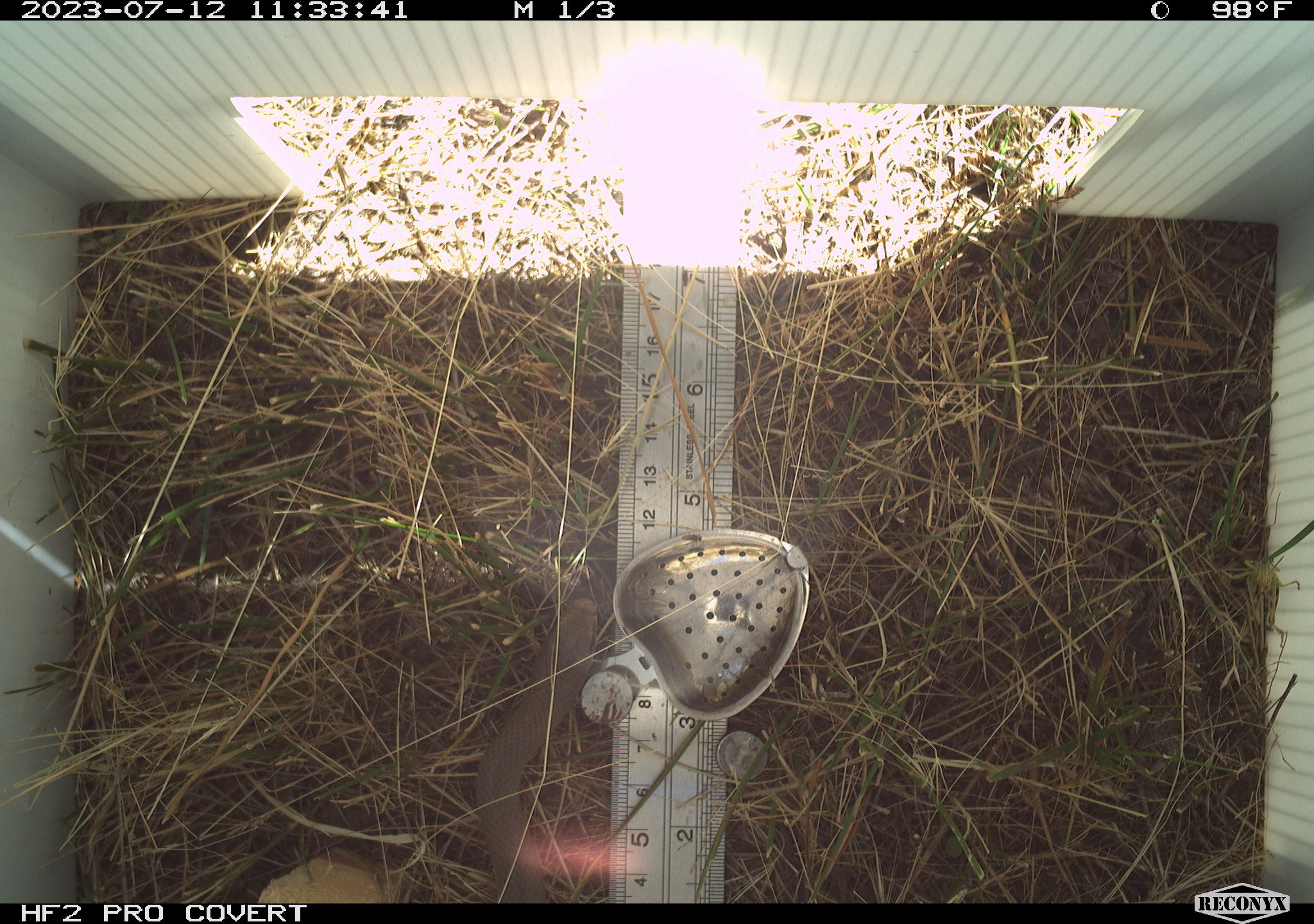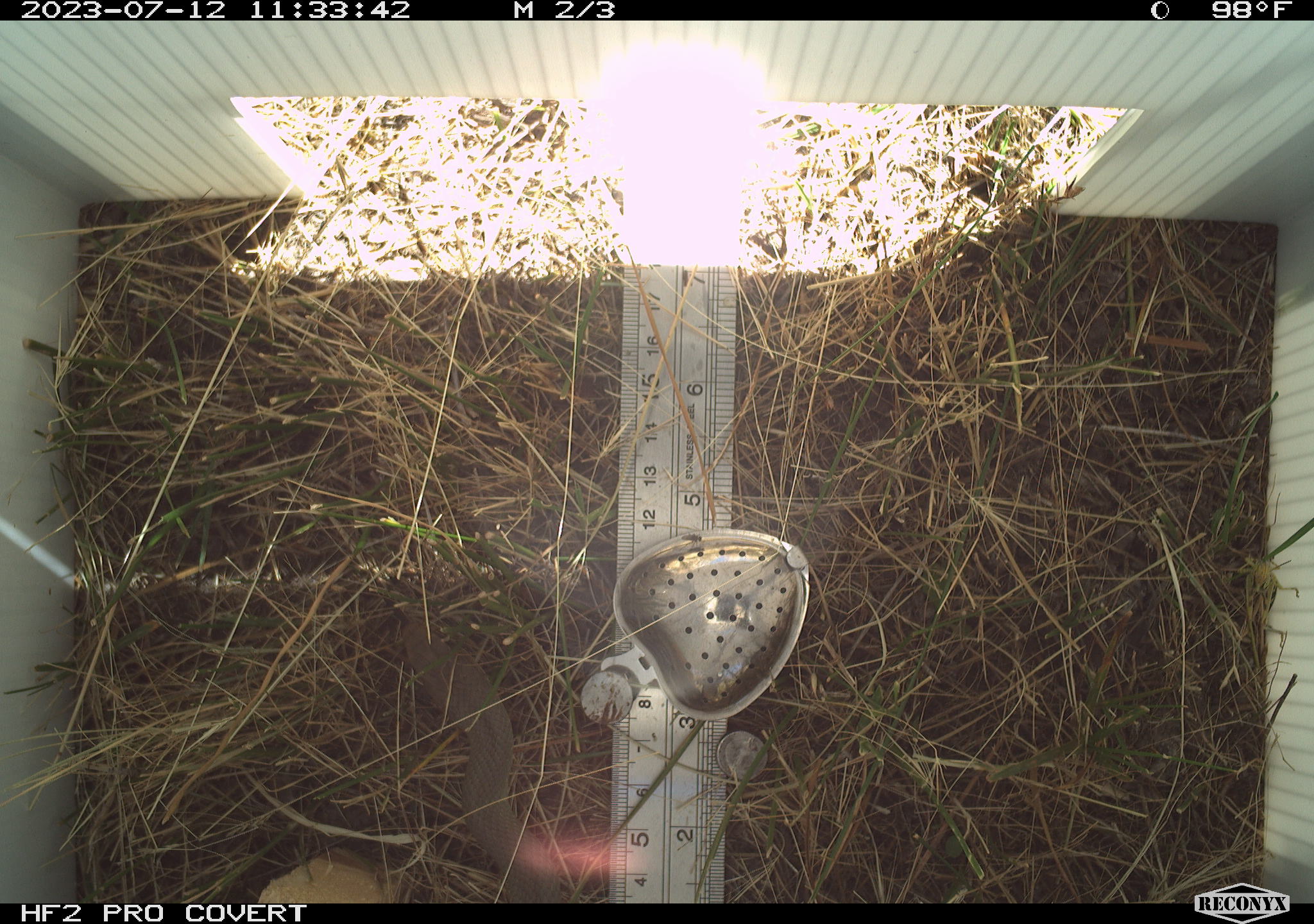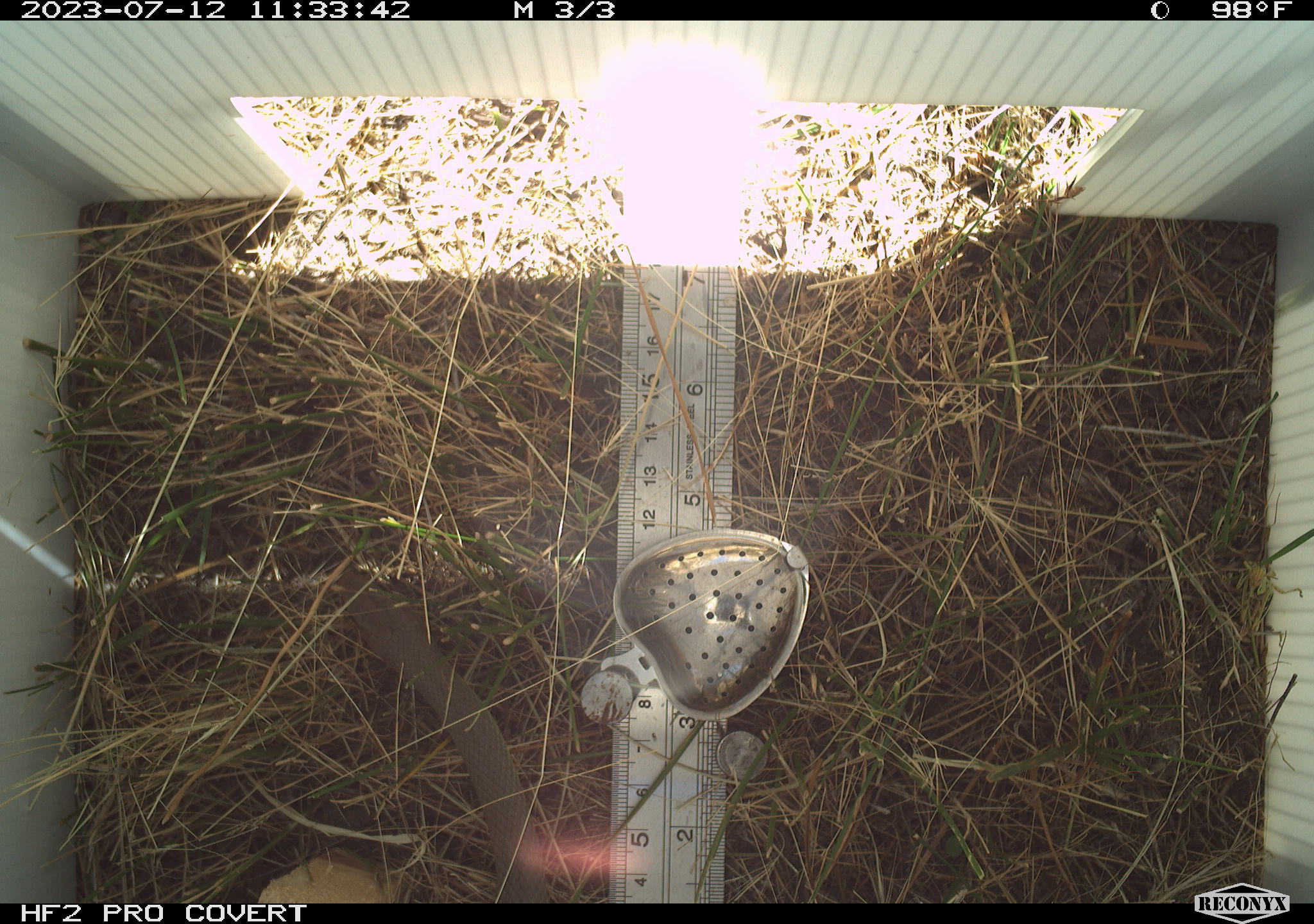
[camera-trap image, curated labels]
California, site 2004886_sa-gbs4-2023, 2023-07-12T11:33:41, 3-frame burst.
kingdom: Animalia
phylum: Chordata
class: Reptilia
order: Squamata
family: Colubridae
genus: Coluber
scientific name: Coluber constrictor mormon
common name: western yellow-bellied racer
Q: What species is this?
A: Western yellow-bellied racer (Coluber constrictor mormon).